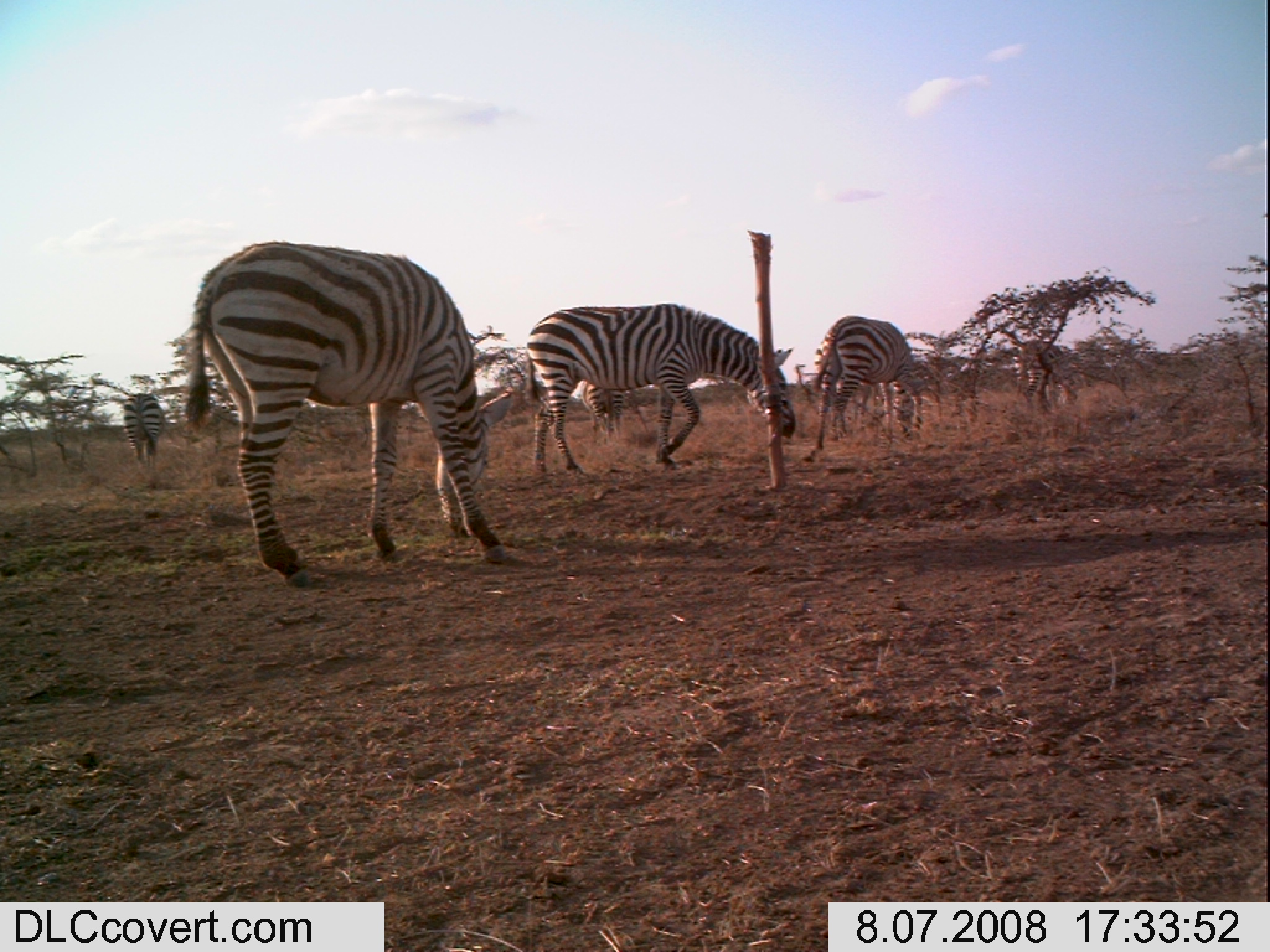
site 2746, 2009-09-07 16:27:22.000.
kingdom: Animalia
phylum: Chordata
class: Mammalia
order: Artiodactyla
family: Bovidae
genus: Bos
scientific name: Bos taurus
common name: domestic cattle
Bos taurus (domestic cattle), count 2.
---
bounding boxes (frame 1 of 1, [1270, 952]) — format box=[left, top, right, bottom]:
bos taurus: box=[182, 238, 513, 591]; box=[525, 300, 795, 482]; box=[809, 313, 929, 453]; box=[1009, 333, 1088, 413]; box=[119, 393, 167, 474]; box=[579, 374, 630, 446]